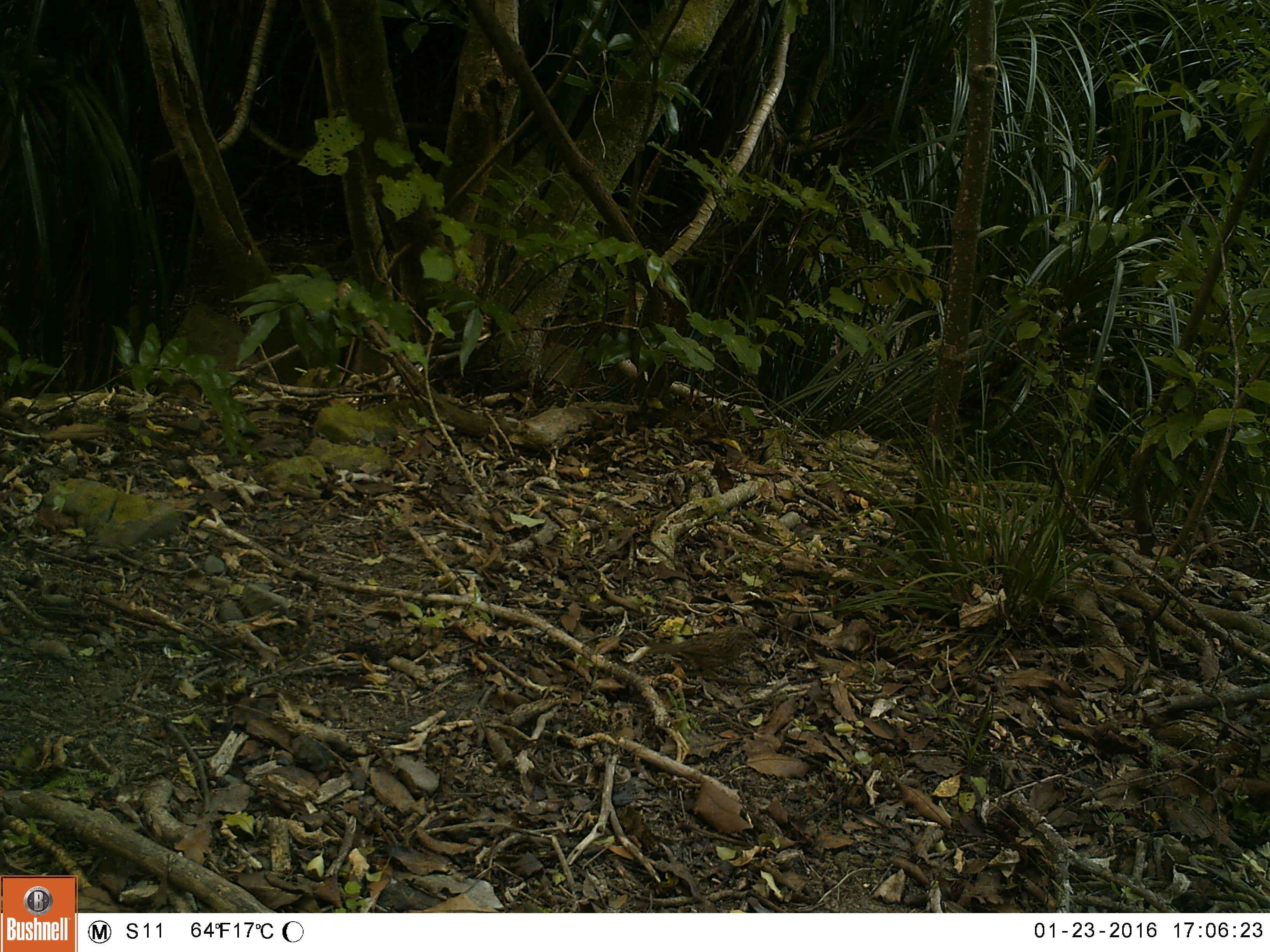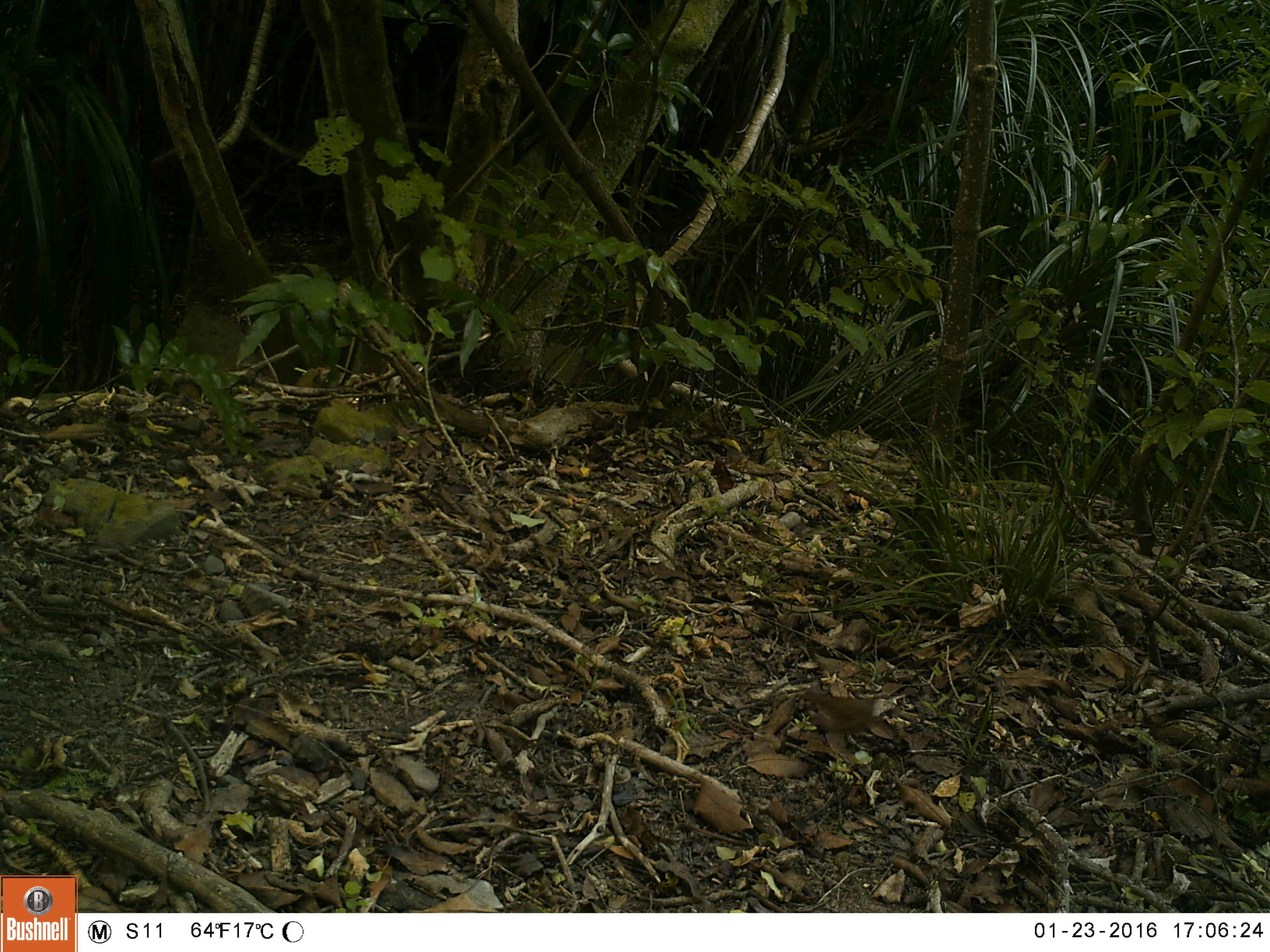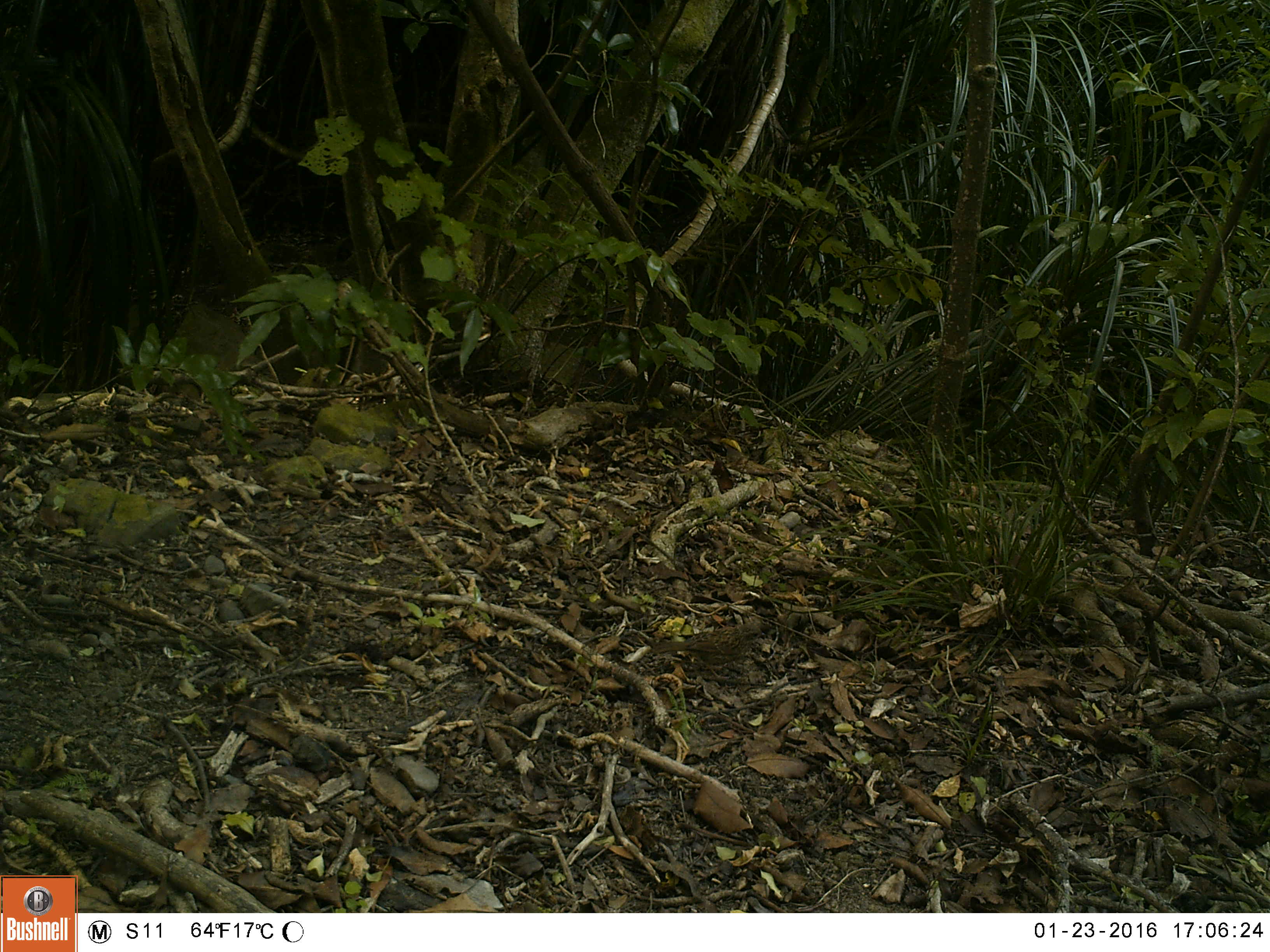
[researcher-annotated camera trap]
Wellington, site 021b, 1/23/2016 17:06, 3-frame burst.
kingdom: Animalia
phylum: Chordata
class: Aves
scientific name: Aves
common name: bird